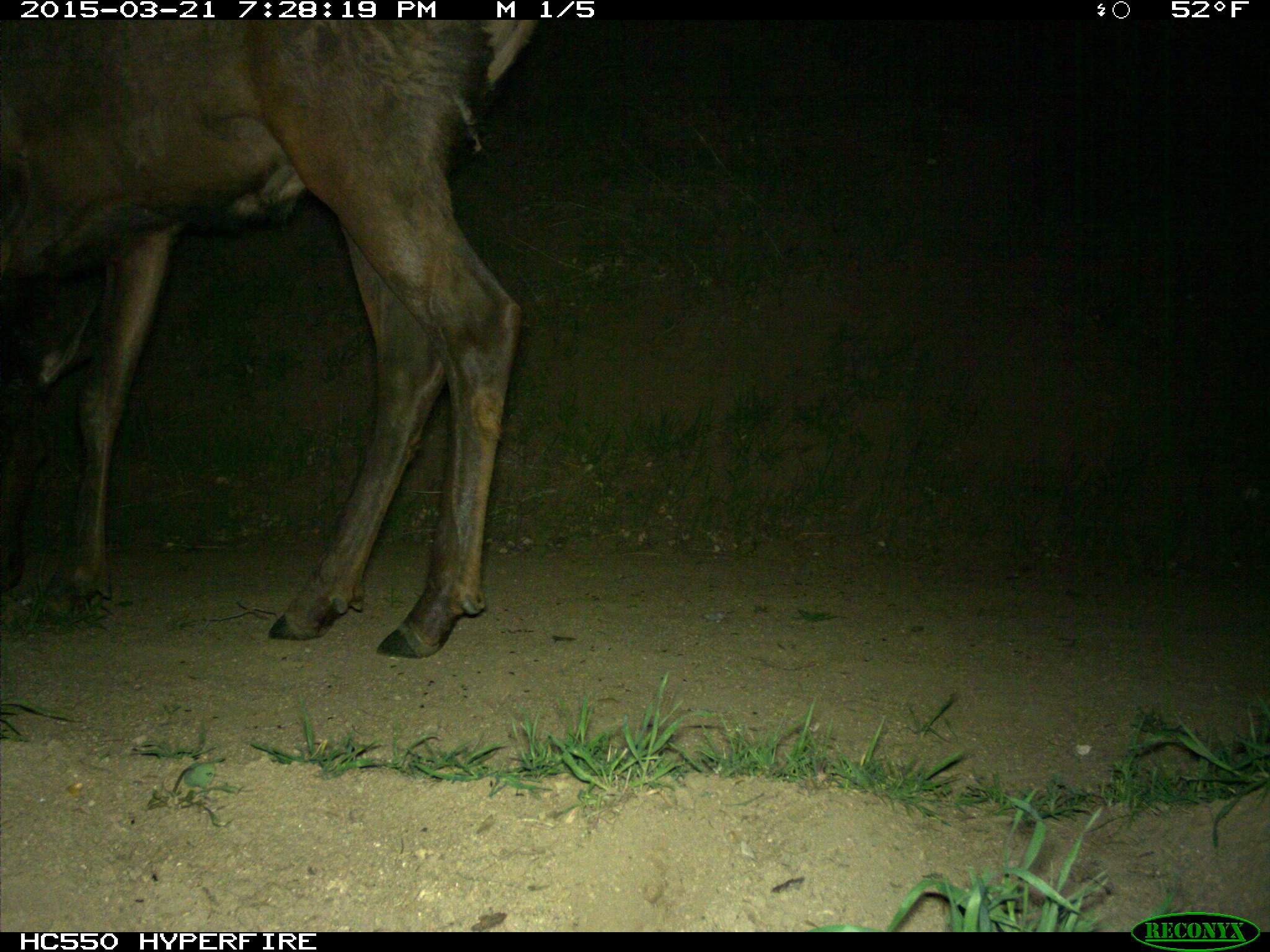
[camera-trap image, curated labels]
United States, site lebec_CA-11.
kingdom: Animalia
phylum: Chordata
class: Mammalia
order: Artiodactyla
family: Cervidae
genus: Cervus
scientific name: Cervus canadensis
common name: elk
Cervus canadensis (elk).